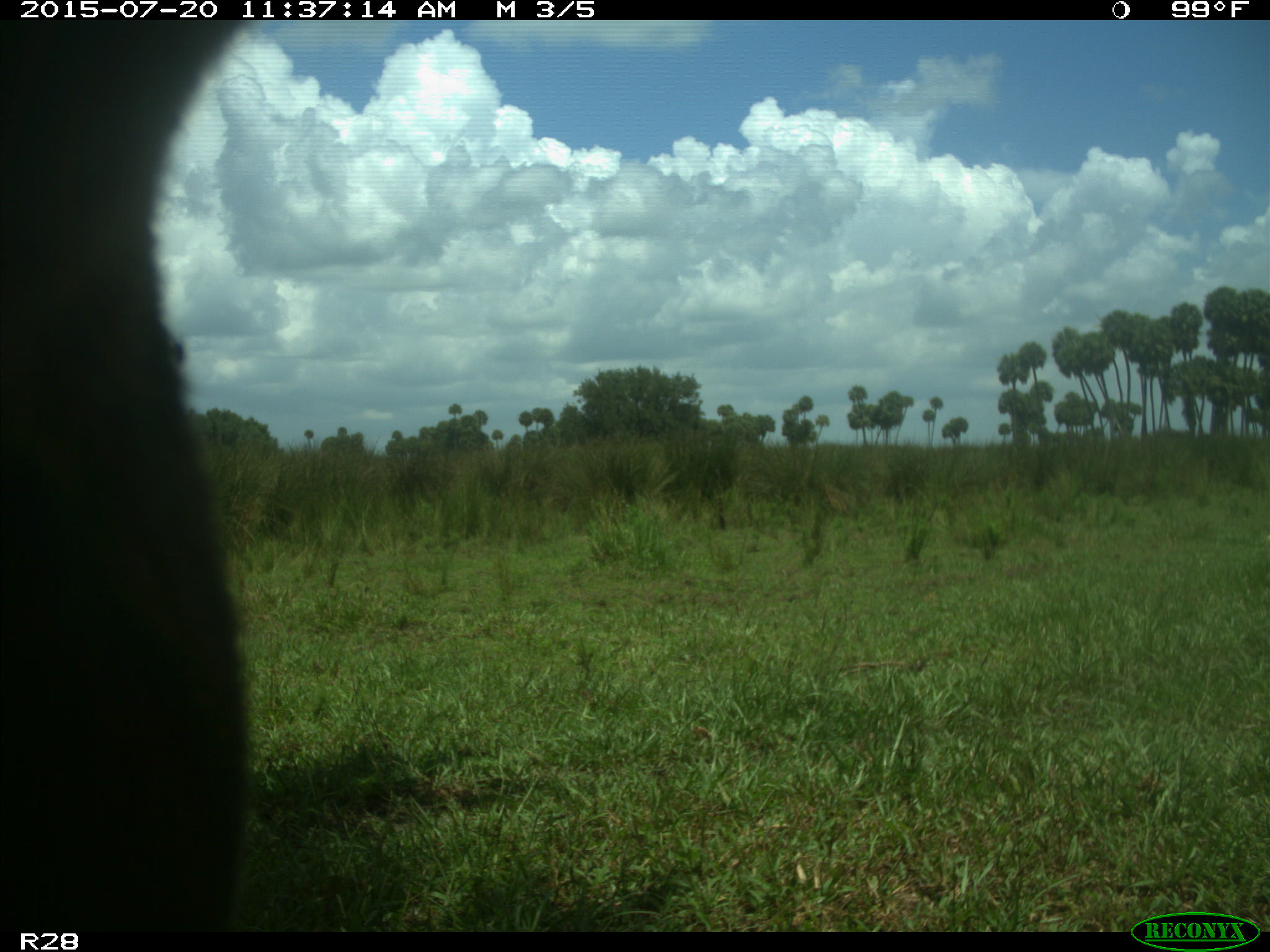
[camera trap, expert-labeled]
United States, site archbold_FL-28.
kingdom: Animalia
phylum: Chordata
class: Mammalia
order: Artiodactyla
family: Bovidae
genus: Bos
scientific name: Bos taurus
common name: domestic cow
Bos taurus (domestic cow).